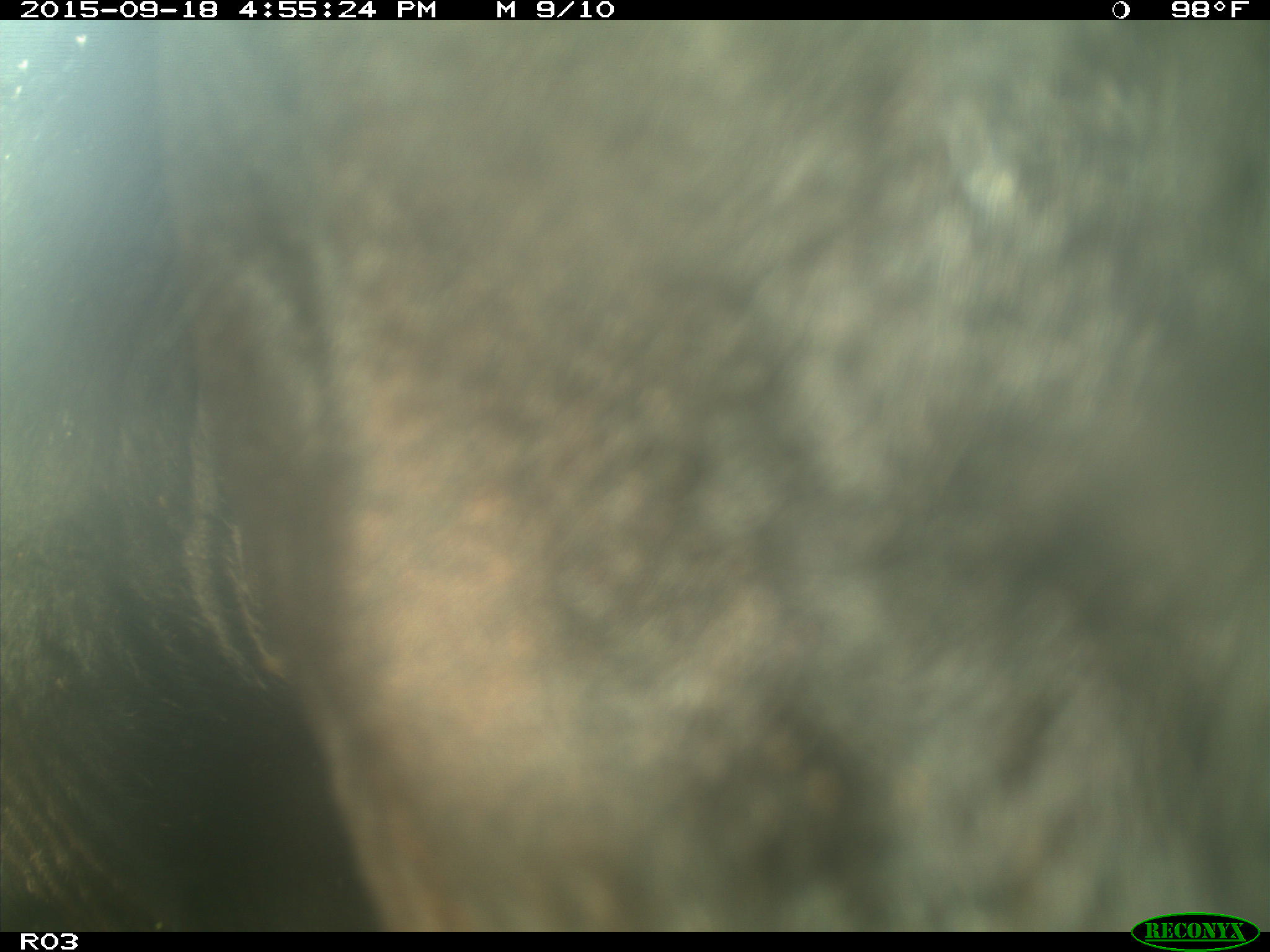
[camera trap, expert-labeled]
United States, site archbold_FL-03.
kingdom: Animalia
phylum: Chordata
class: Mammalia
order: Artiodactyla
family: Bovidae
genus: Bos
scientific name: Bos taurus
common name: domestic cow